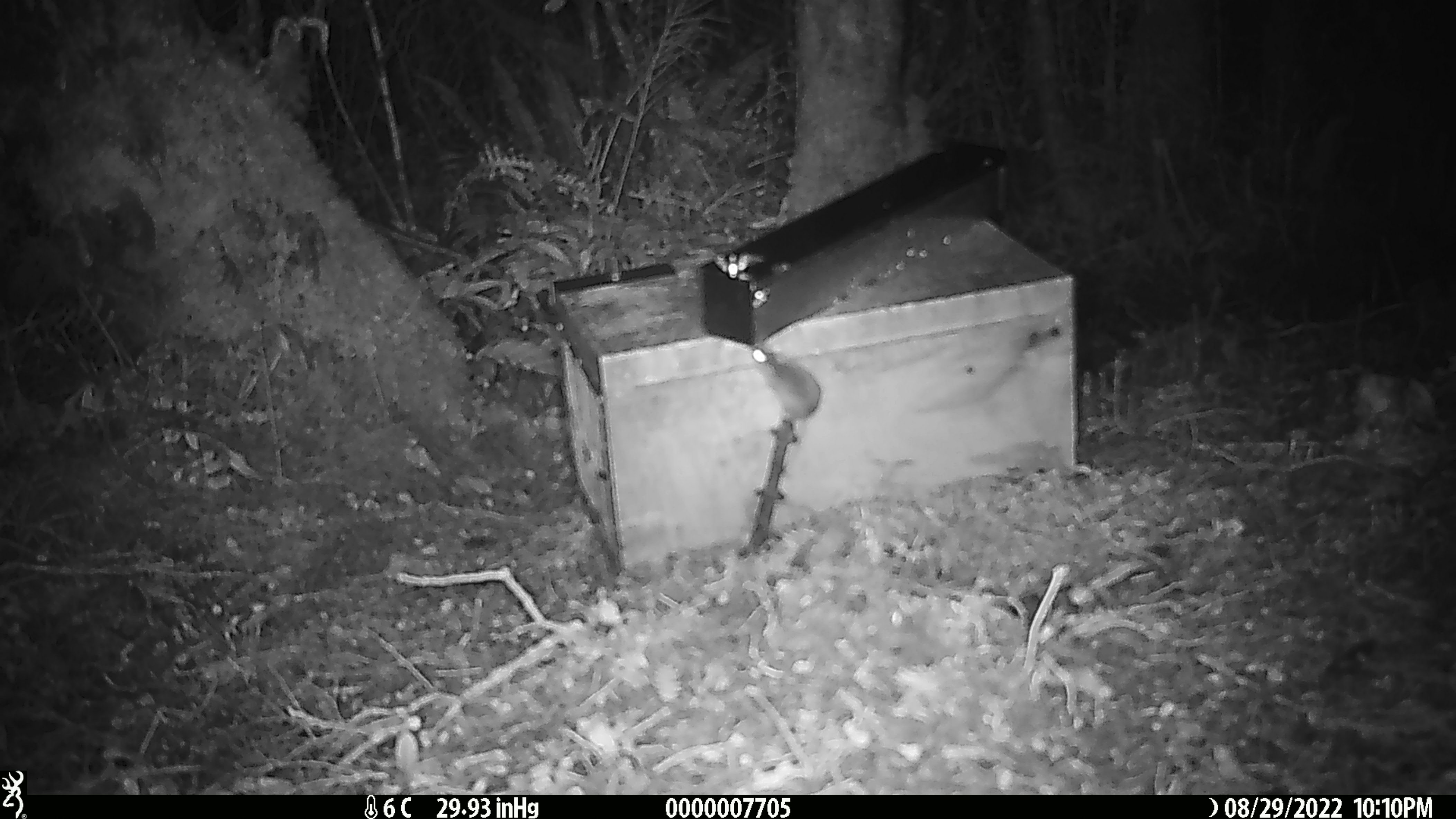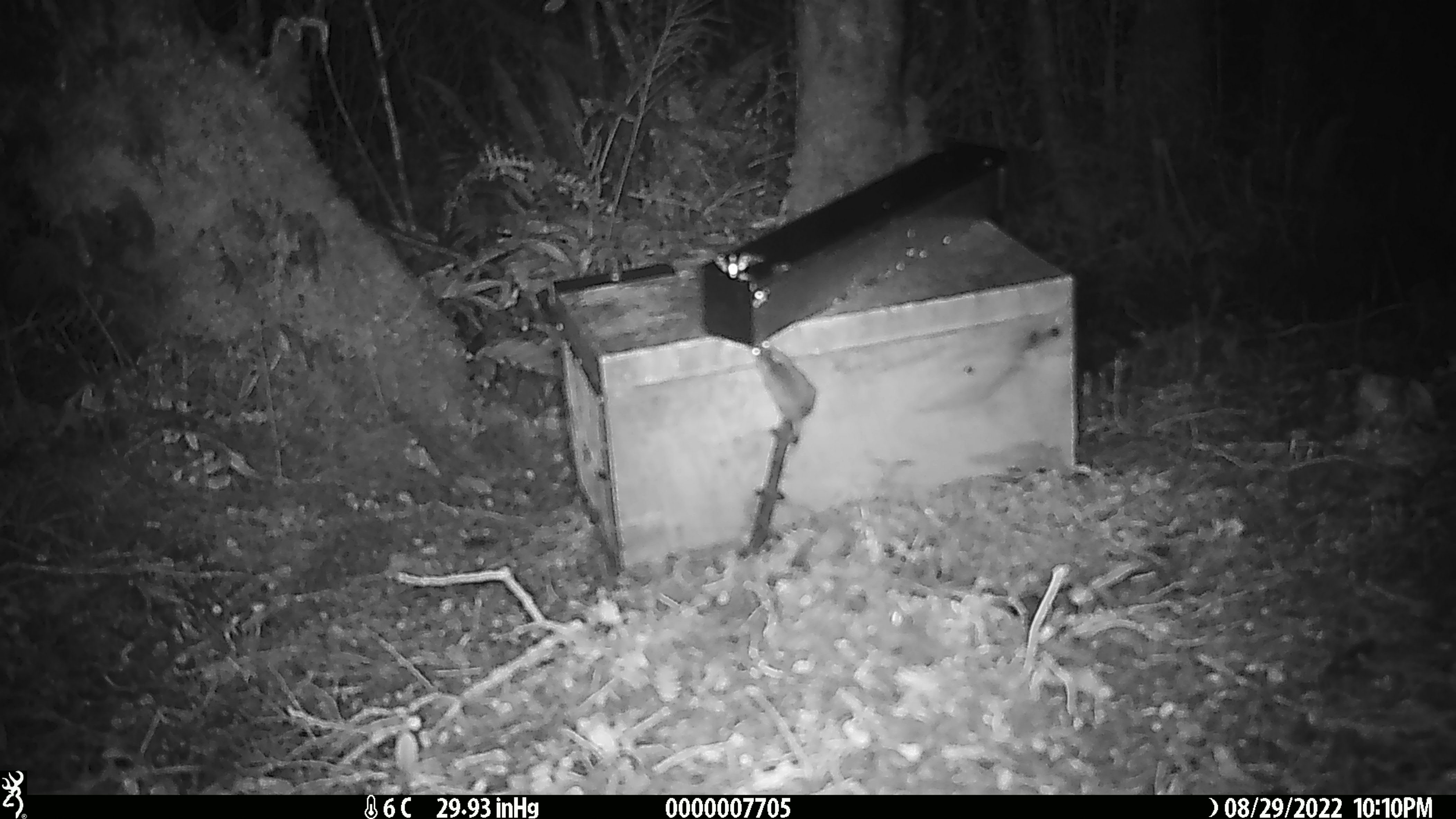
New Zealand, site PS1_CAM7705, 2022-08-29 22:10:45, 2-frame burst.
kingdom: Animalia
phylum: Chordata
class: Mammalia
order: Rodentia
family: Muridae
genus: Mus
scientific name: Mus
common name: mouse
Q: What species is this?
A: Mouse (Mus).